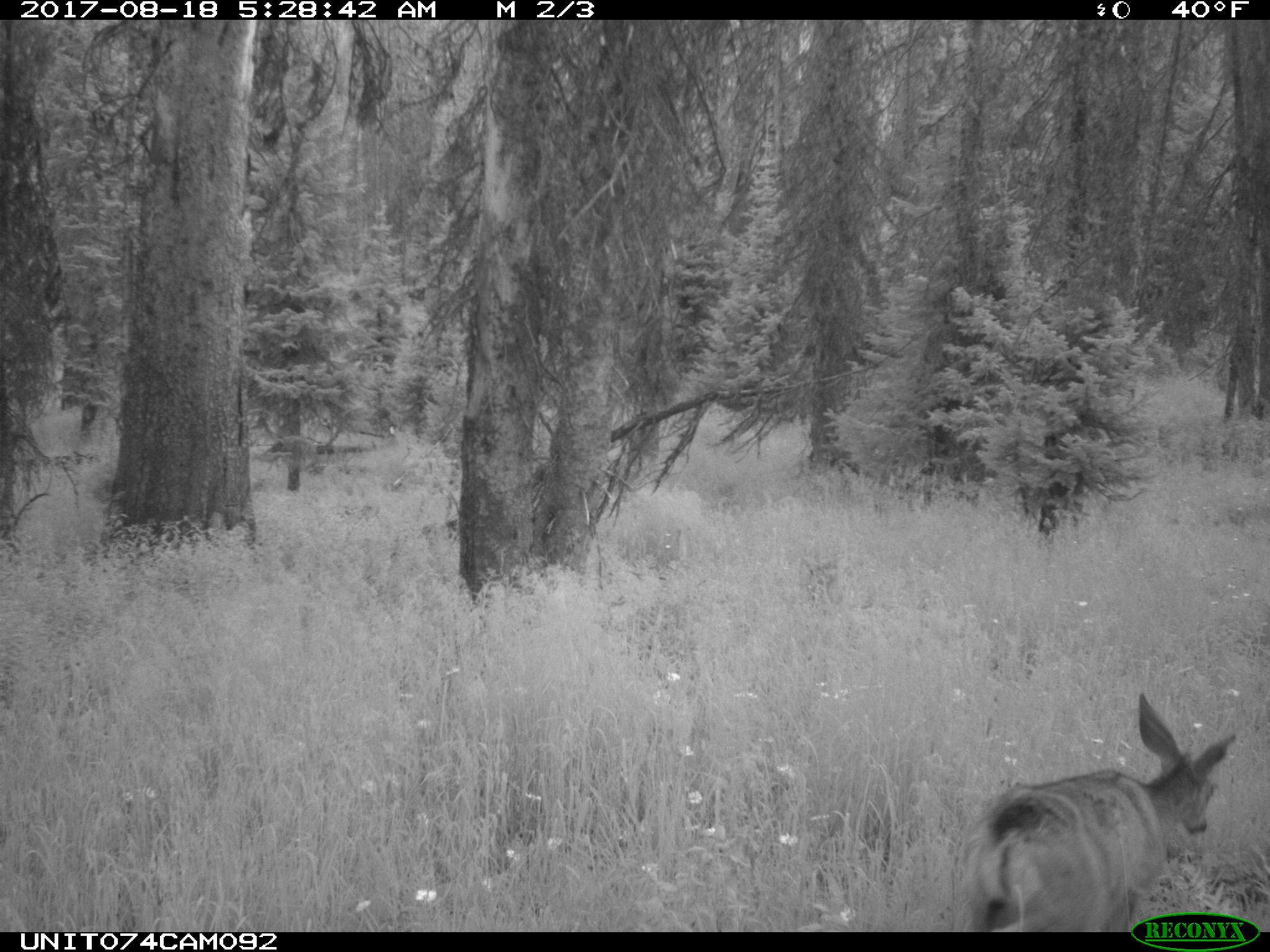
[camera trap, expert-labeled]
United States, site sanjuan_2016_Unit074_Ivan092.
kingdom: Animalia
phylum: Chordata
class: Mammalia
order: Artiodactyla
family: Cervidae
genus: Odocoileus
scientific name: Odocoileus hemionus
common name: mule deer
Odocoileus hemionus (mule deer).